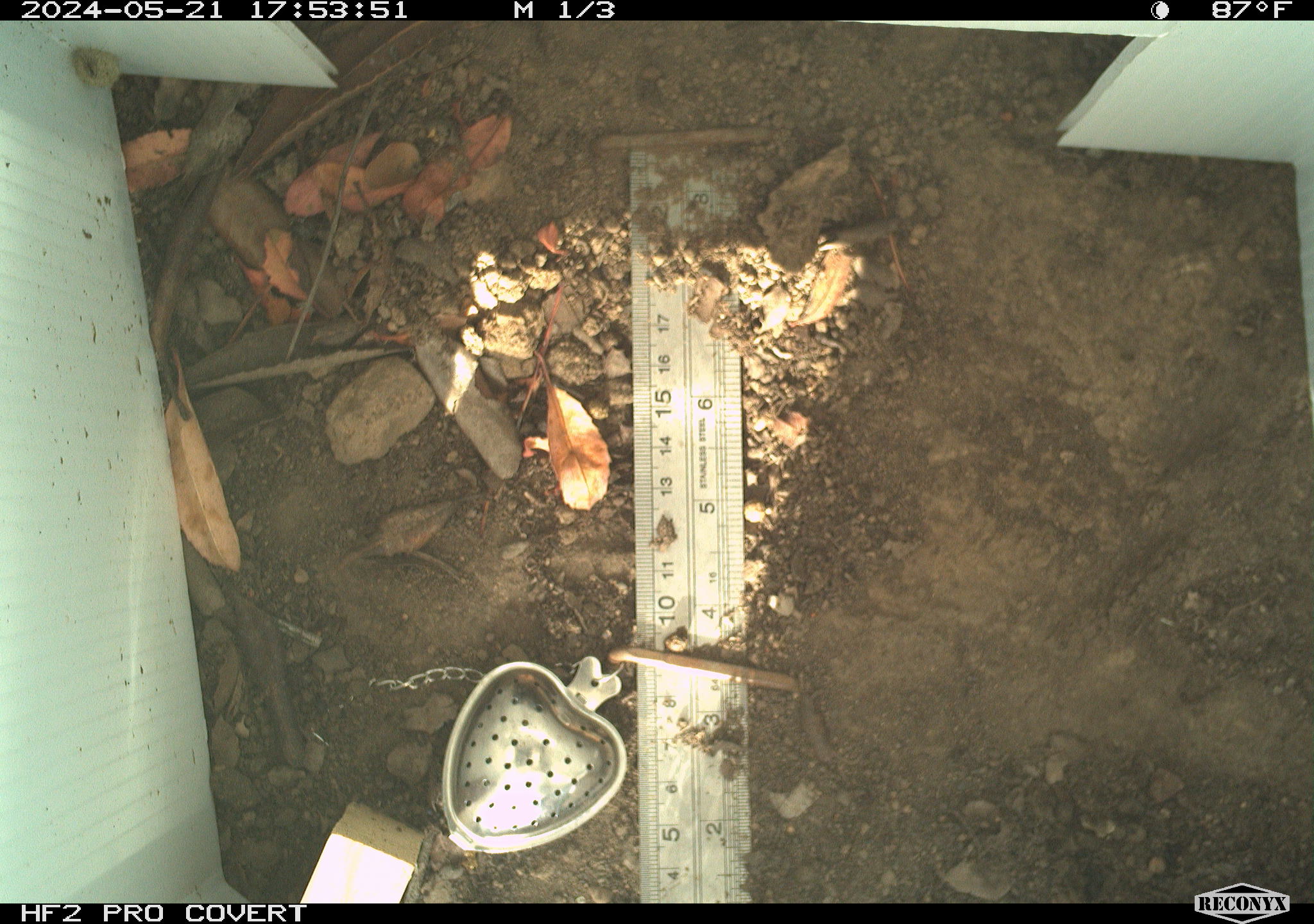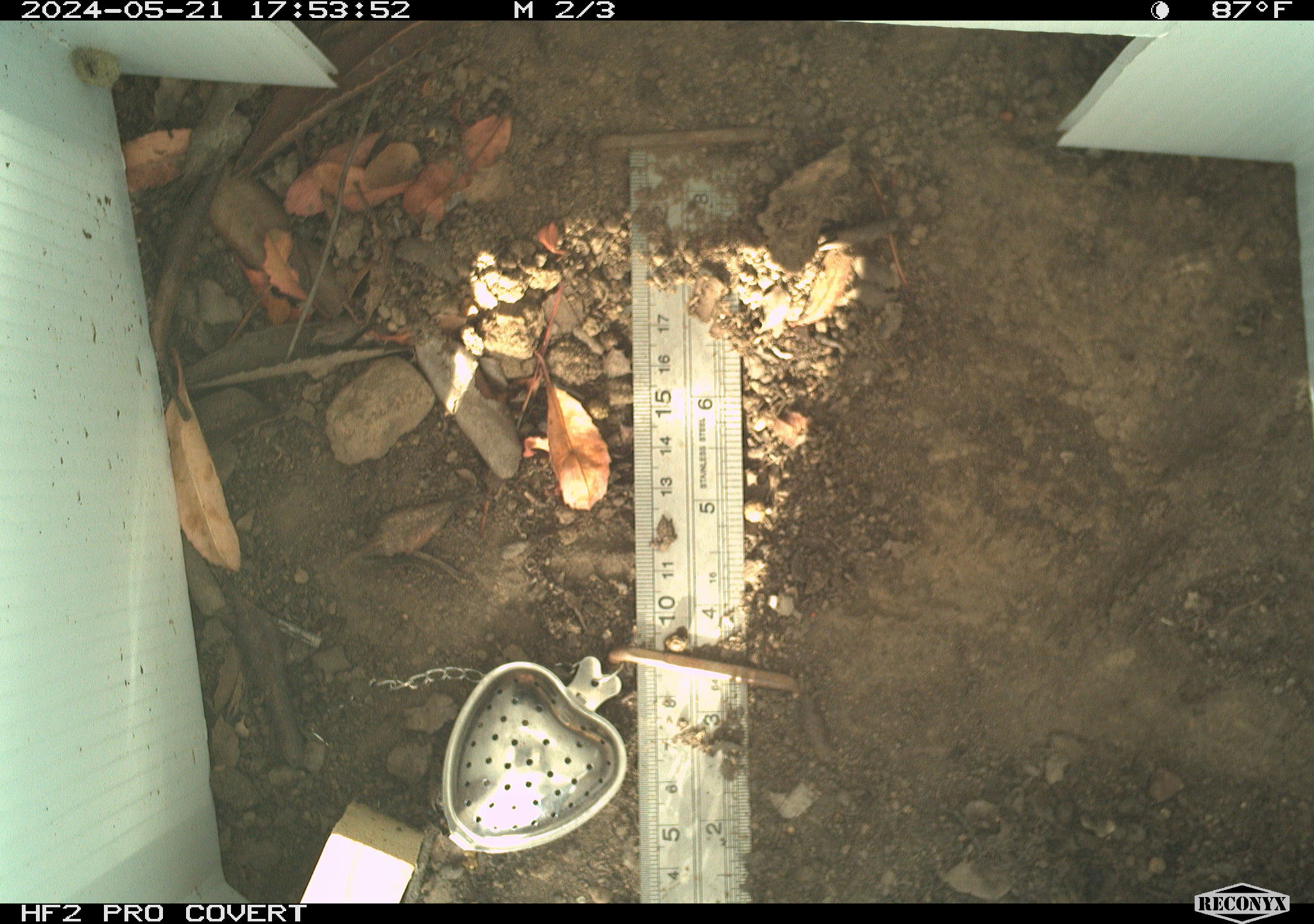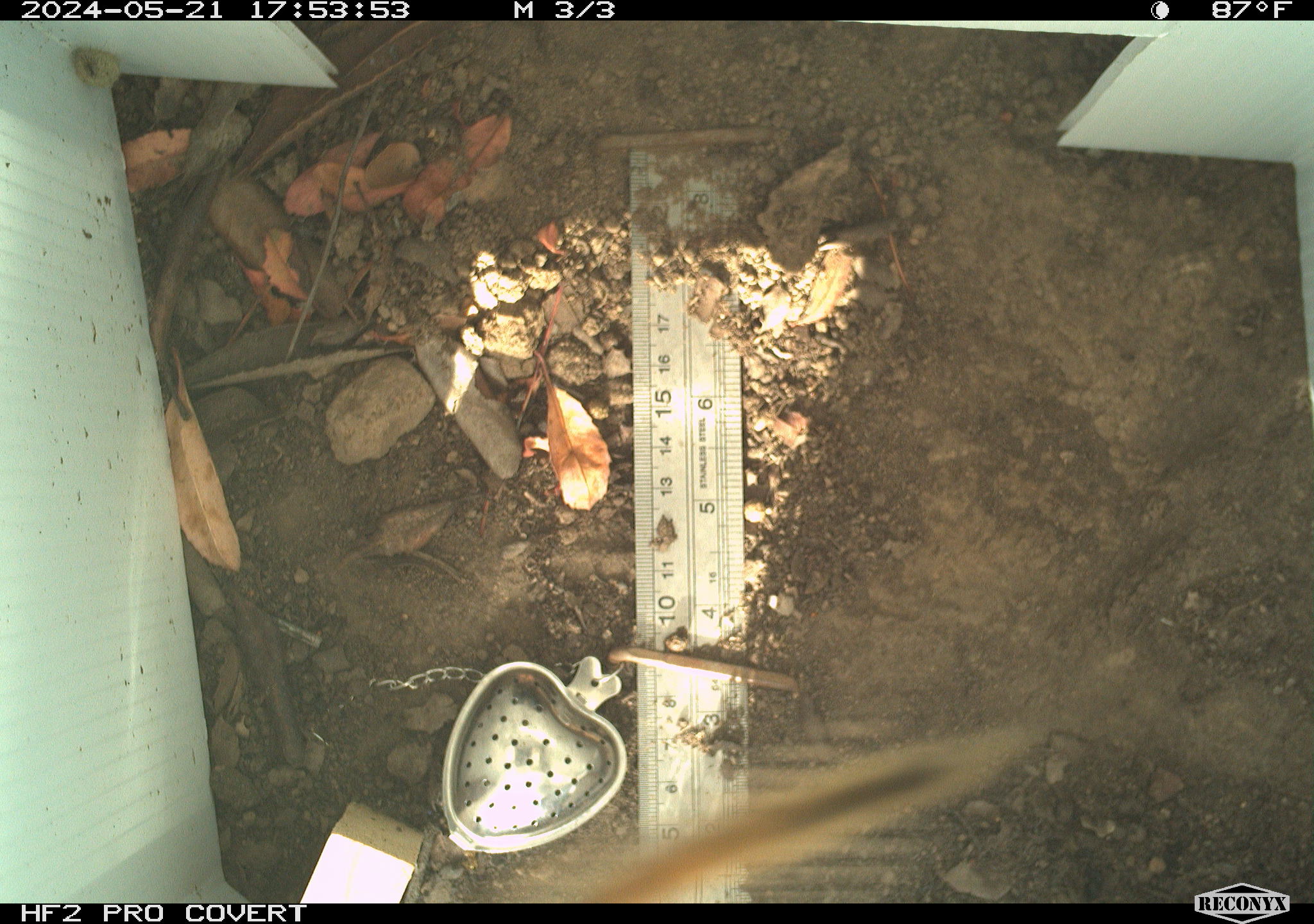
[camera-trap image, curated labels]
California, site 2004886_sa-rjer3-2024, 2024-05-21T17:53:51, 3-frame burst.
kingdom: Animalia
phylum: Arthropoda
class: Insecta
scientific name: Insecta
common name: insect